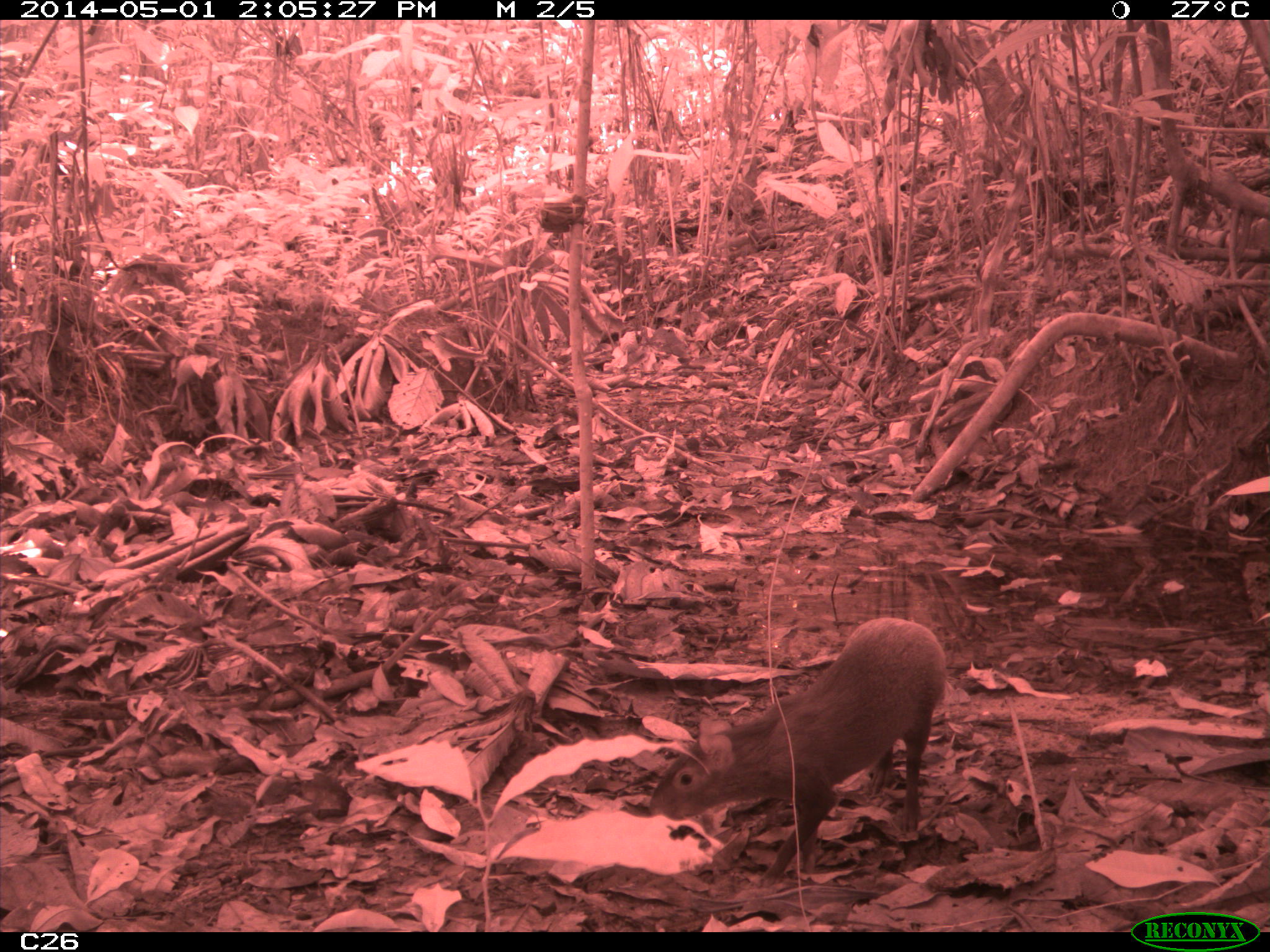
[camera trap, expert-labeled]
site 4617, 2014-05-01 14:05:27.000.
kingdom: Animalia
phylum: Chordata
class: Mammalia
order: Rodentia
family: Dasyproctidae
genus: Dasyprocta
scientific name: Dasyprocta leporina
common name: red-rumped agouti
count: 1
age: adult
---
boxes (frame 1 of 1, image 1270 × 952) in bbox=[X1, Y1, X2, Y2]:
dasyprocta leporina: bbox=[649, 616, 946, 879]